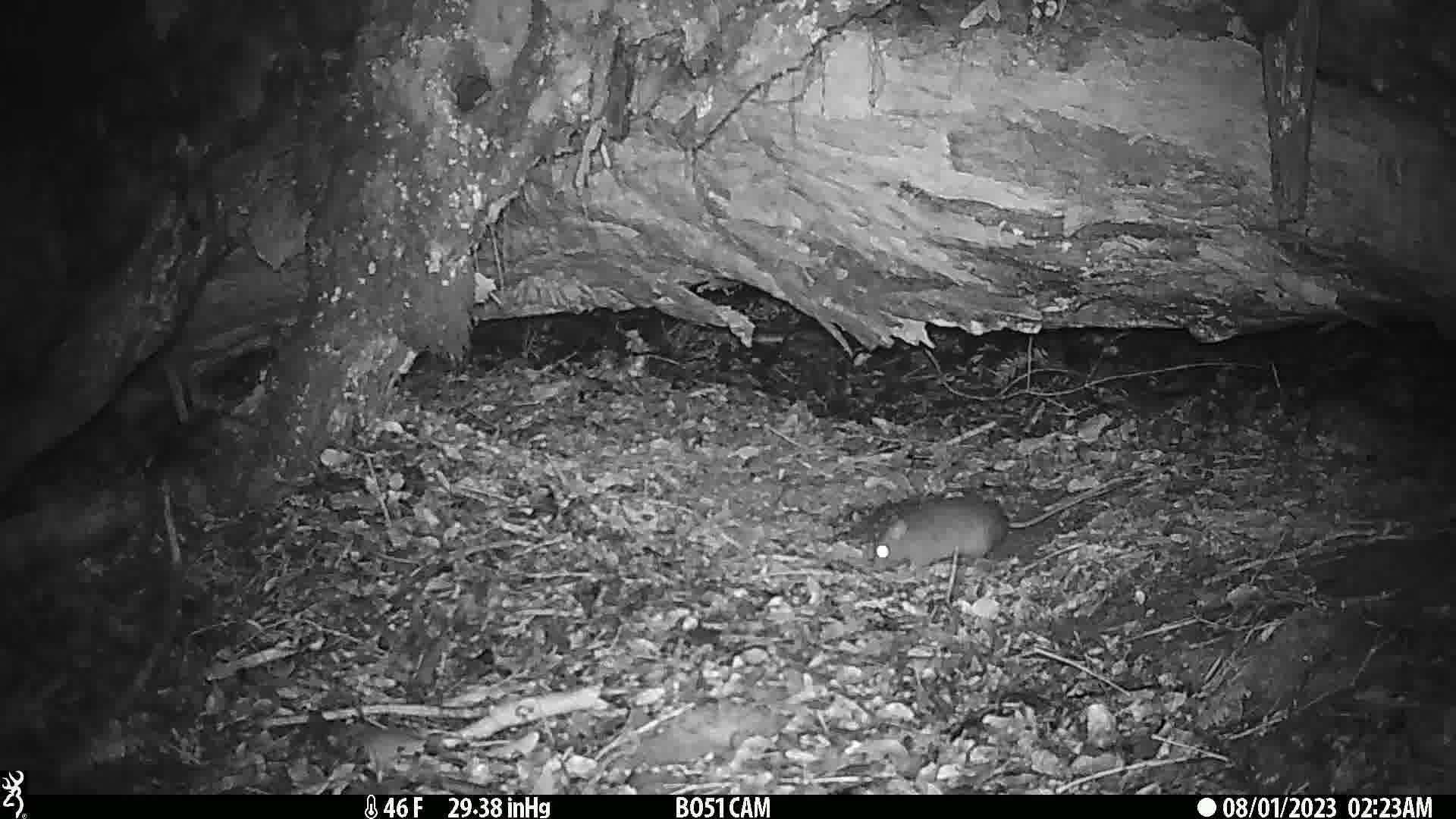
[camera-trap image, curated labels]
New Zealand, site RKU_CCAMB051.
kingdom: Animalia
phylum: Chordata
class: Mammalia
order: Rodentia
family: Muridae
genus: Rattus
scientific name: Rattus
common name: rat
Rat (Rattus).